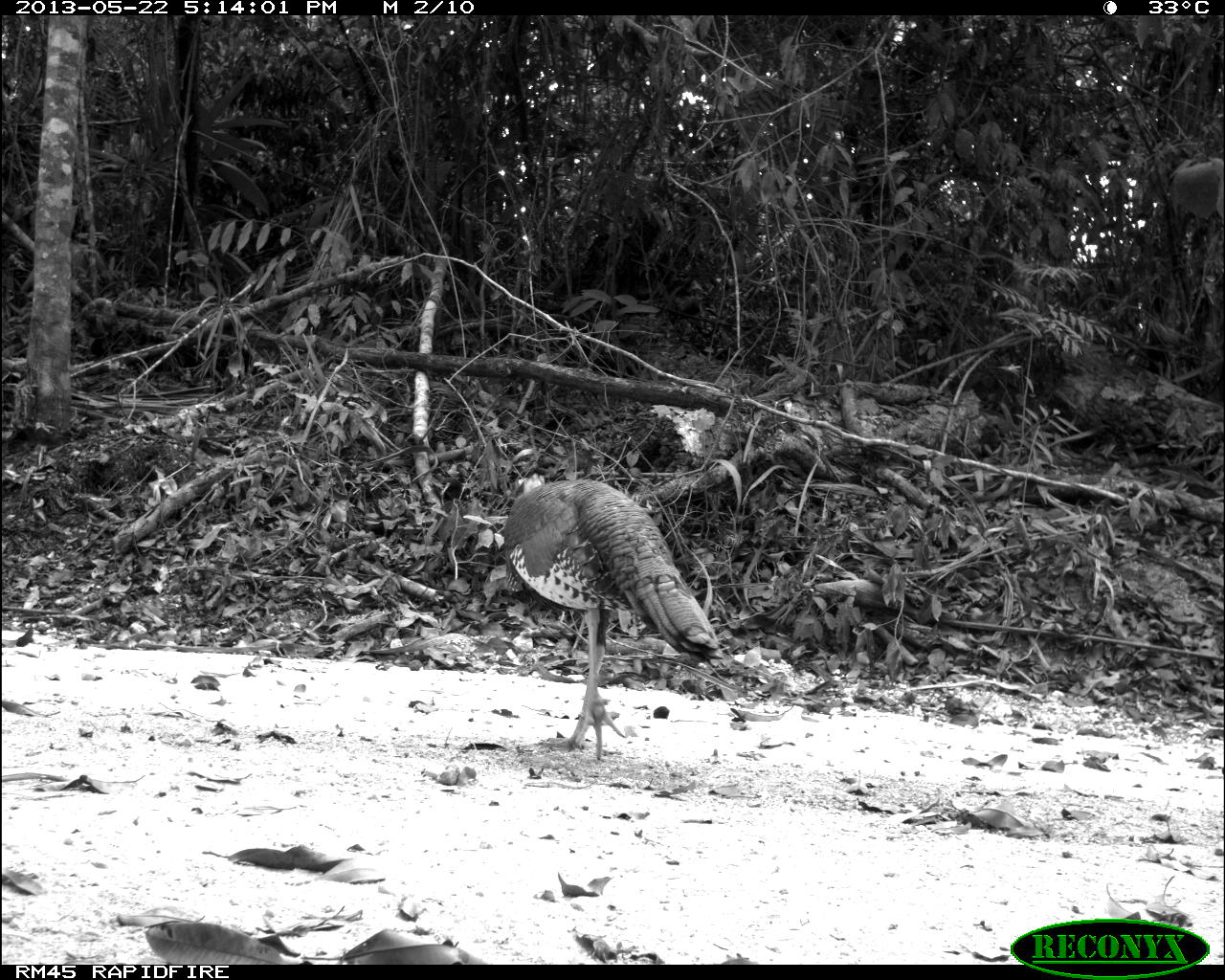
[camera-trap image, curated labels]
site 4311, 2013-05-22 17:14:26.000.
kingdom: Animalia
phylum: Chordata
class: Aves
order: Galliformes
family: Phasianidae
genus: Meleagris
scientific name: Meleagris ocellata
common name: ocellated turkey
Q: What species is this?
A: Meleagris ocellata (ocellated turkey).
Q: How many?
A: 1.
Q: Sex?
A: Male.